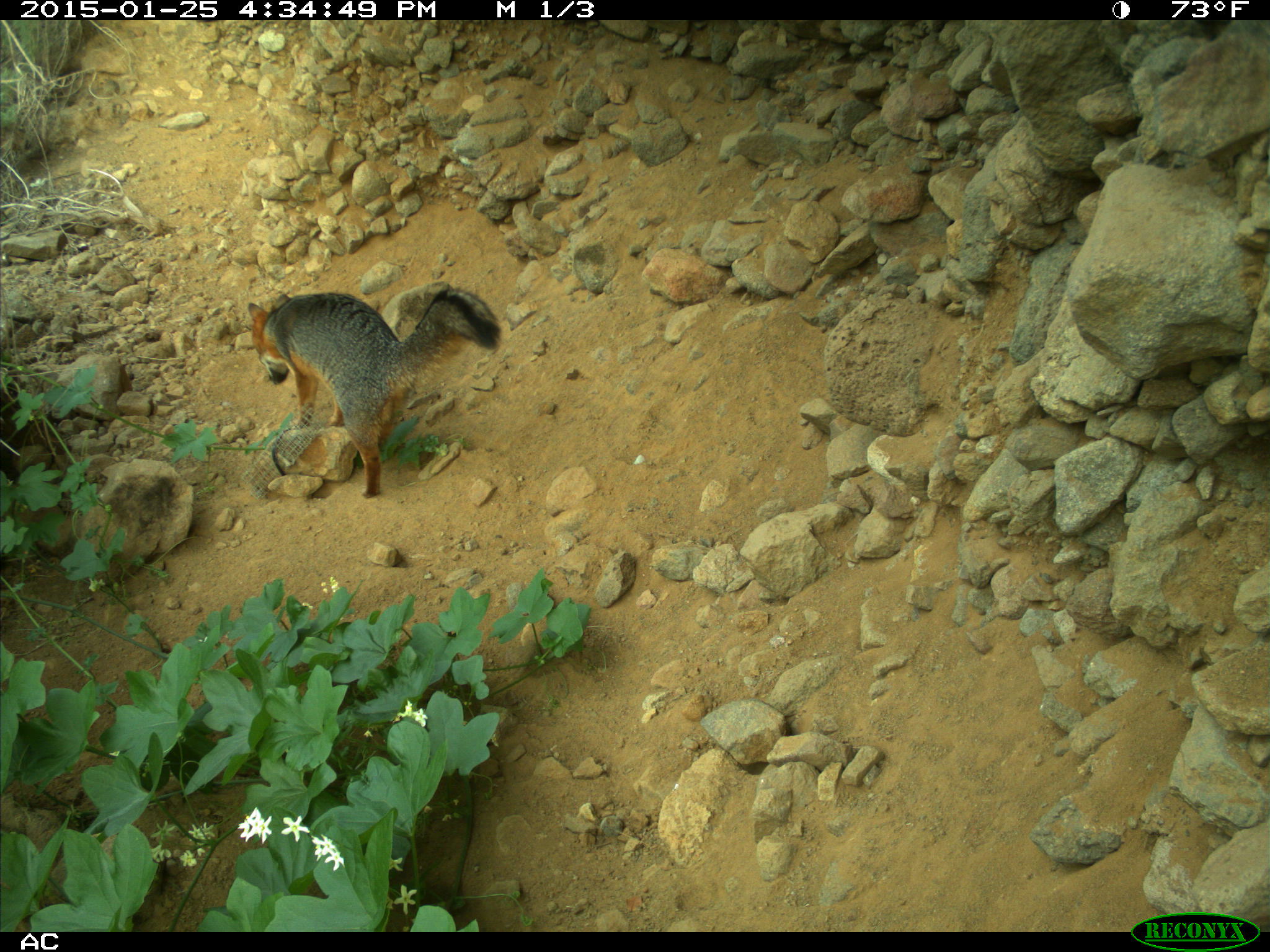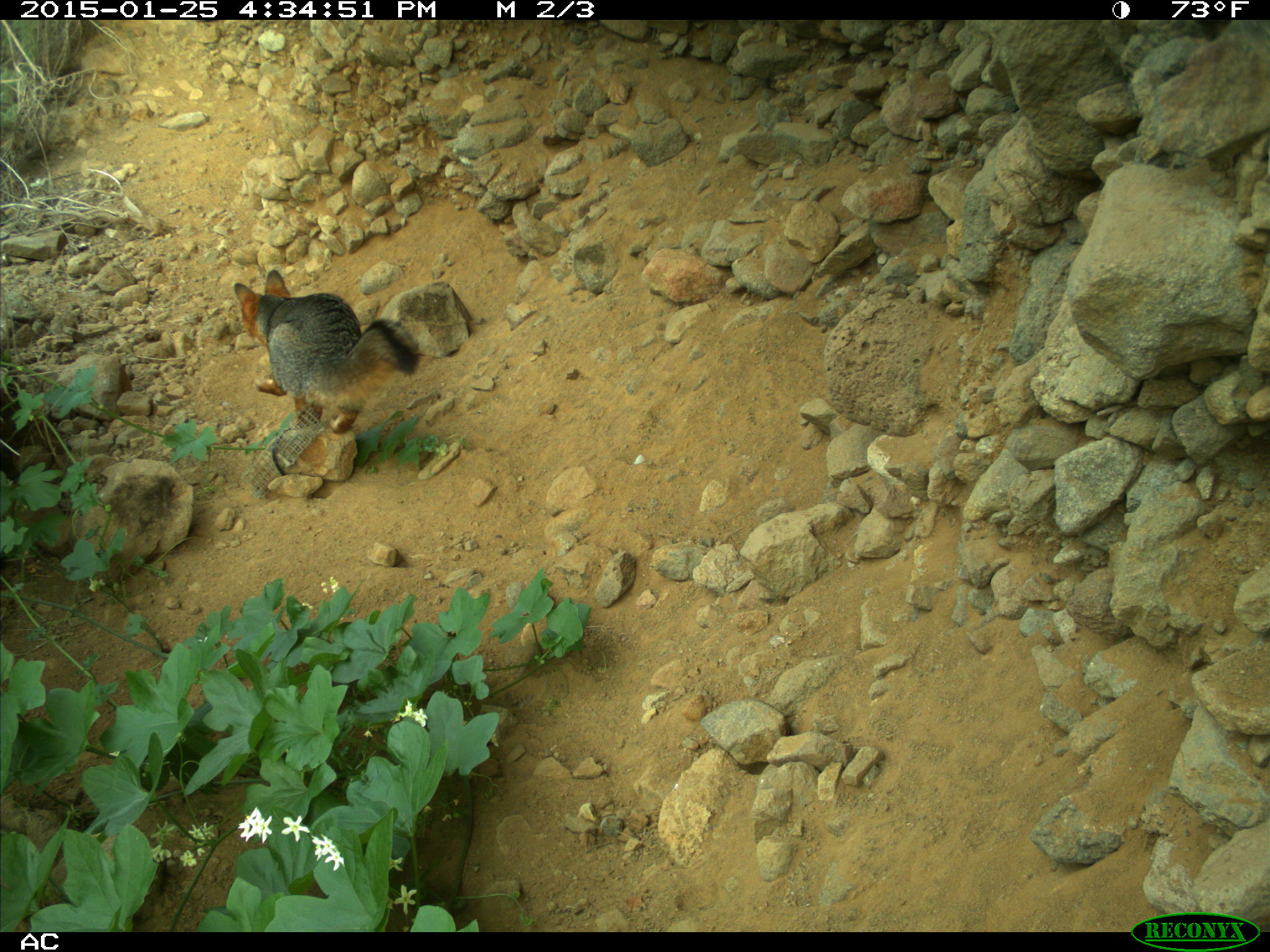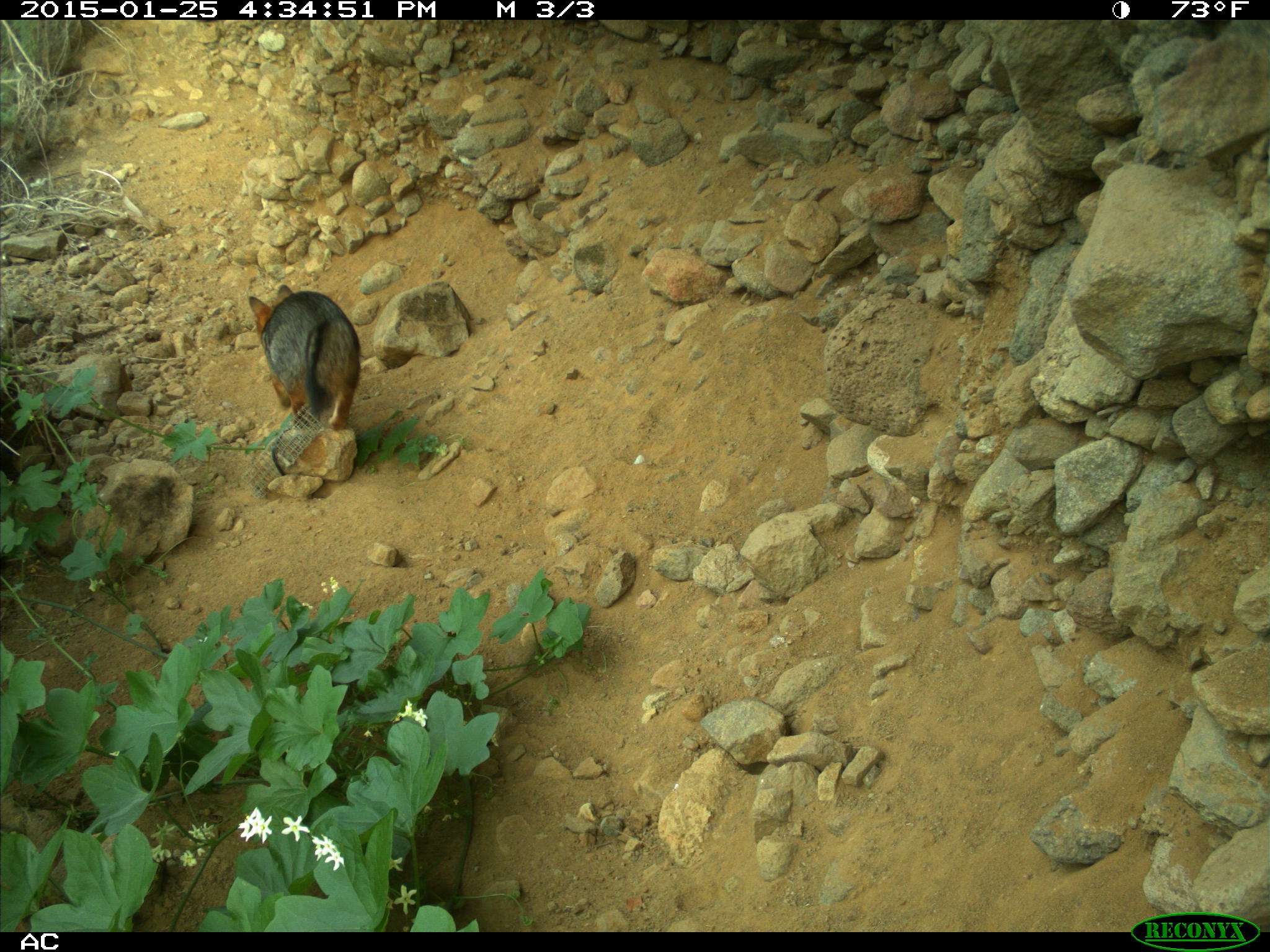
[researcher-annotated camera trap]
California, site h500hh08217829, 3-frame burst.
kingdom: Animalia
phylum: Chordata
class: Mammalia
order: Carnivora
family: Canidae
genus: Urocyon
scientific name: Urocyon littoralis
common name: island fox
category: fox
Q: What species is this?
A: Fox (island fox) (Urocyon littoralis).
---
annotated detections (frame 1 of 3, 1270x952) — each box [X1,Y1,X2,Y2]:
fox: [246,278,503,500]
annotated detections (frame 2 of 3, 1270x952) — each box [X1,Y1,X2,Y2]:
fox: [233,267,422,434]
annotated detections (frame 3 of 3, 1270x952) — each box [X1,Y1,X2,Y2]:
fox: [247,284,361,430]